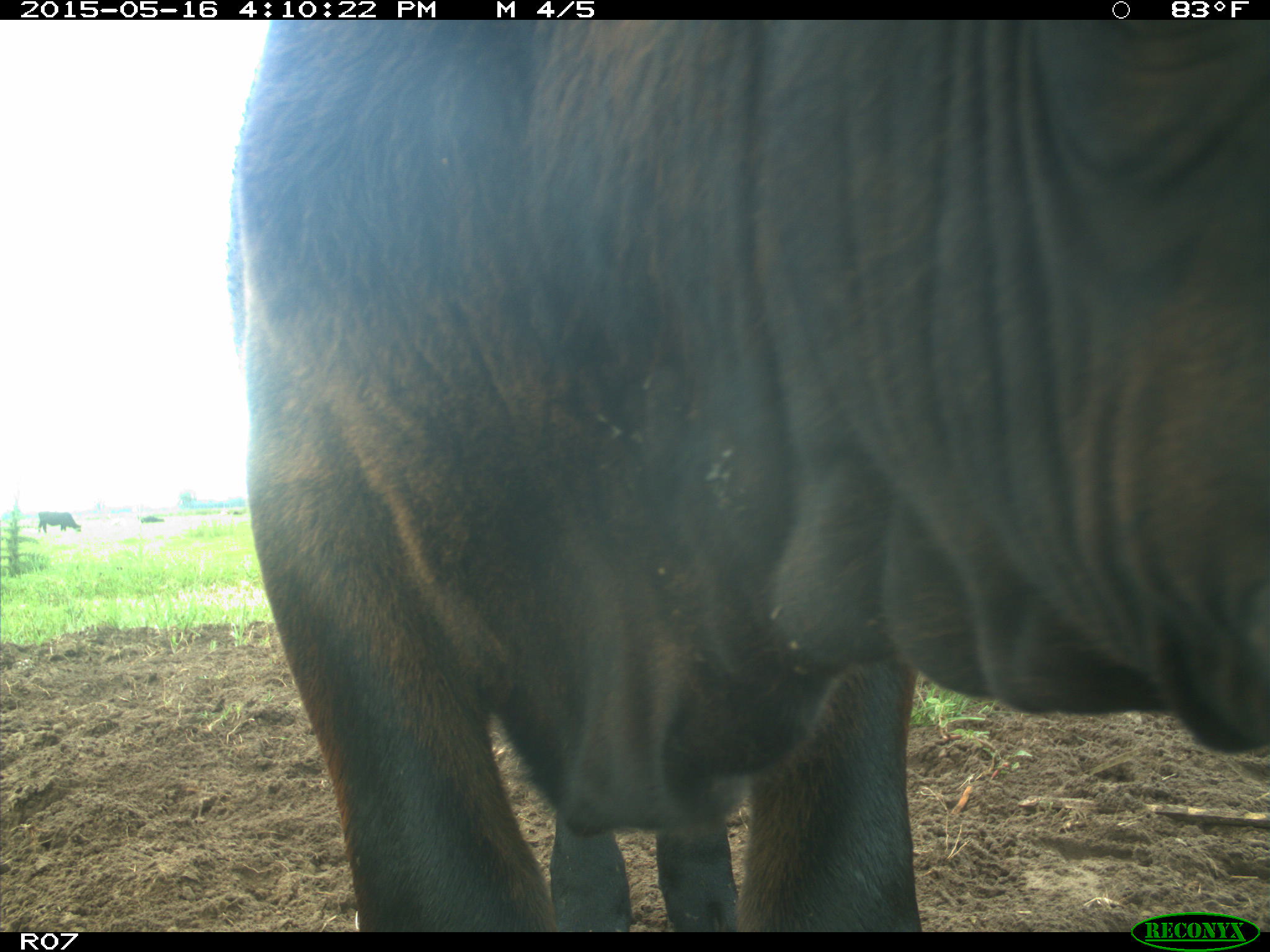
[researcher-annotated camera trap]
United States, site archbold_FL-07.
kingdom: Animalia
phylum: Chordata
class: Mammalia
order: Artiodactyla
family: Bovidae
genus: Bos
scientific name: Bos taurus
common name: domestic cow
Bos taurus (domestic cow).